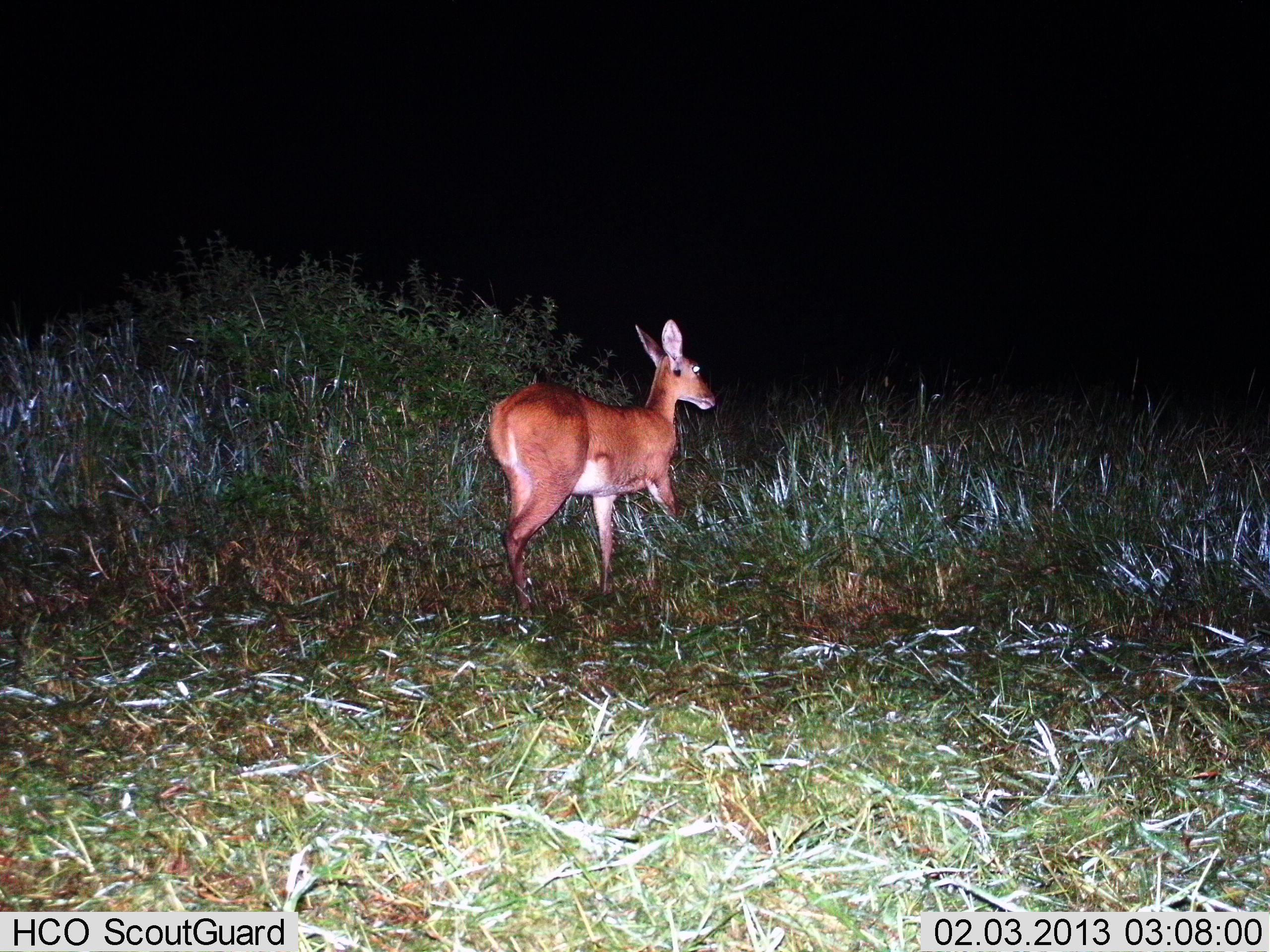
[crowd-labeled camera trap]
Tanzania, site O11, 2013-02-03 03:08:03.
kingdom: Animalia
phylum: Chordata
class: Mammalia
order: Artiodactyla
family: Bovidae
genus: Redunca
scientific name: Redunca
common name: reedbuck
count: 1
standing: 39%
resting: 0%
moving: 61%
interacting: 0%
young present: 0%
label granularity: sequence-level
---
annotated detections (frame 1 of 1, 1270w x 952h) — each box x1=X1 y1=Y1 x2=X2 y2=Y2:
animal: x1=486 y1=318 x2=717 y2=621